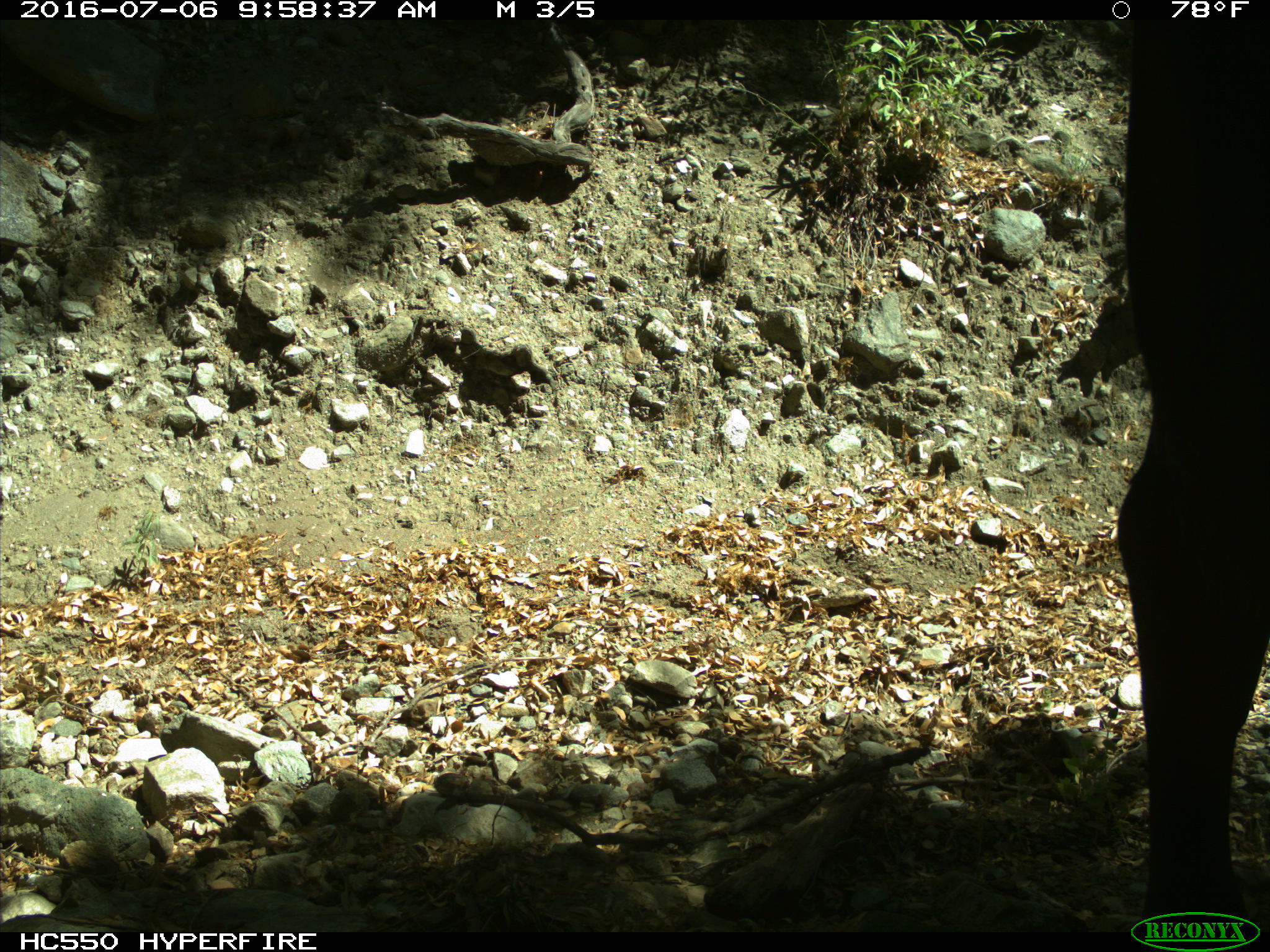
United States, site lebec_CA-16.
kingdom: Animalia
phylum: Chordata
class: Mammalia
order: Artiodactyla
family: Bovidae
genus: Bos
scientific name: Bos taurus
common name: domestic cow